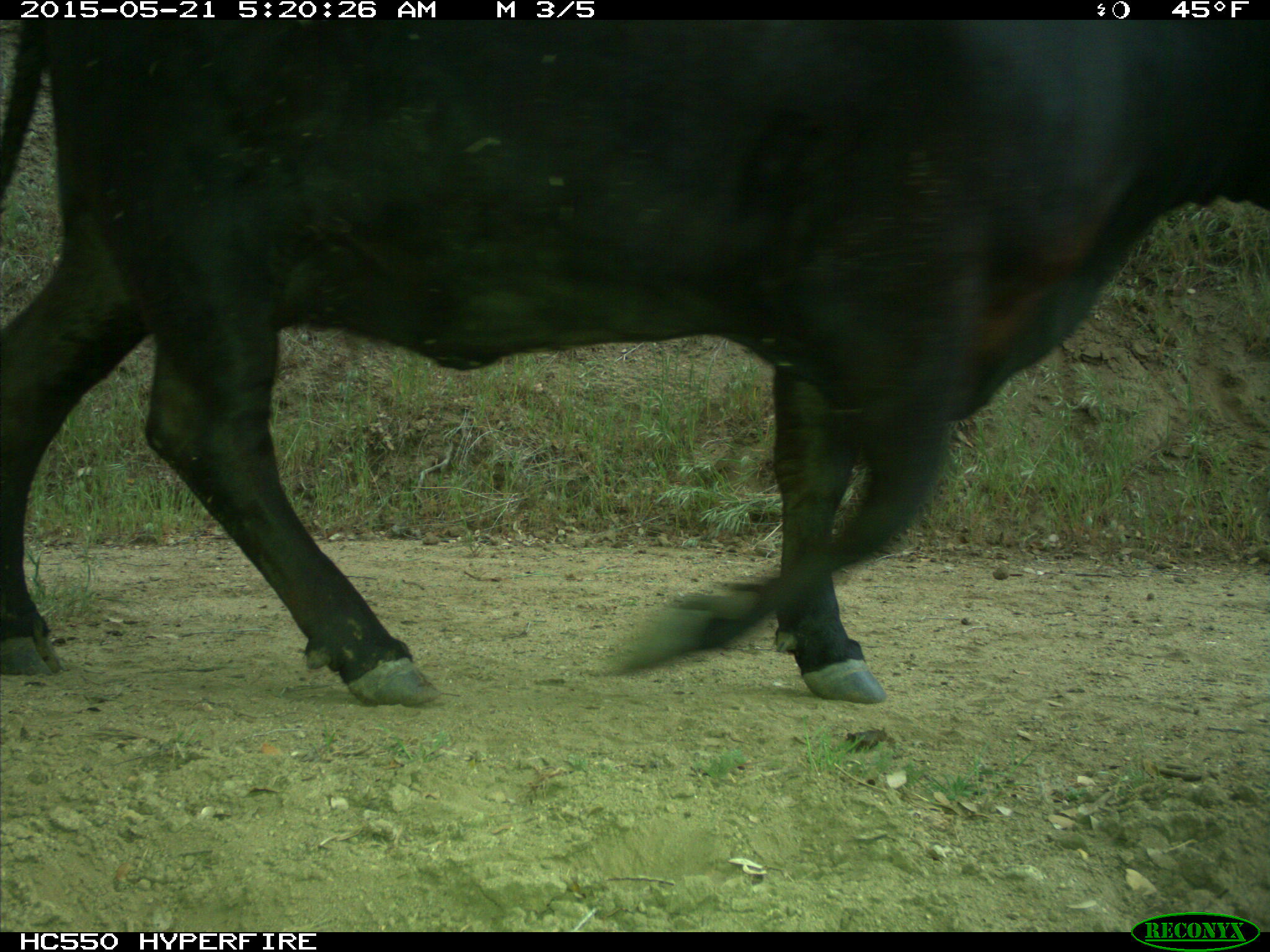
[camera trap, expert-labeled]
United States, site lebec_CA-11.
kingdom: Animalia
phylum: Chordata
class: Mammalia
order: Artiodactyla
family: Bovidae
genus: Bos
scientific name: Bos taurus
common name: domestic cow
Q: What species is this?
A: Bos taurus (domestic cow).